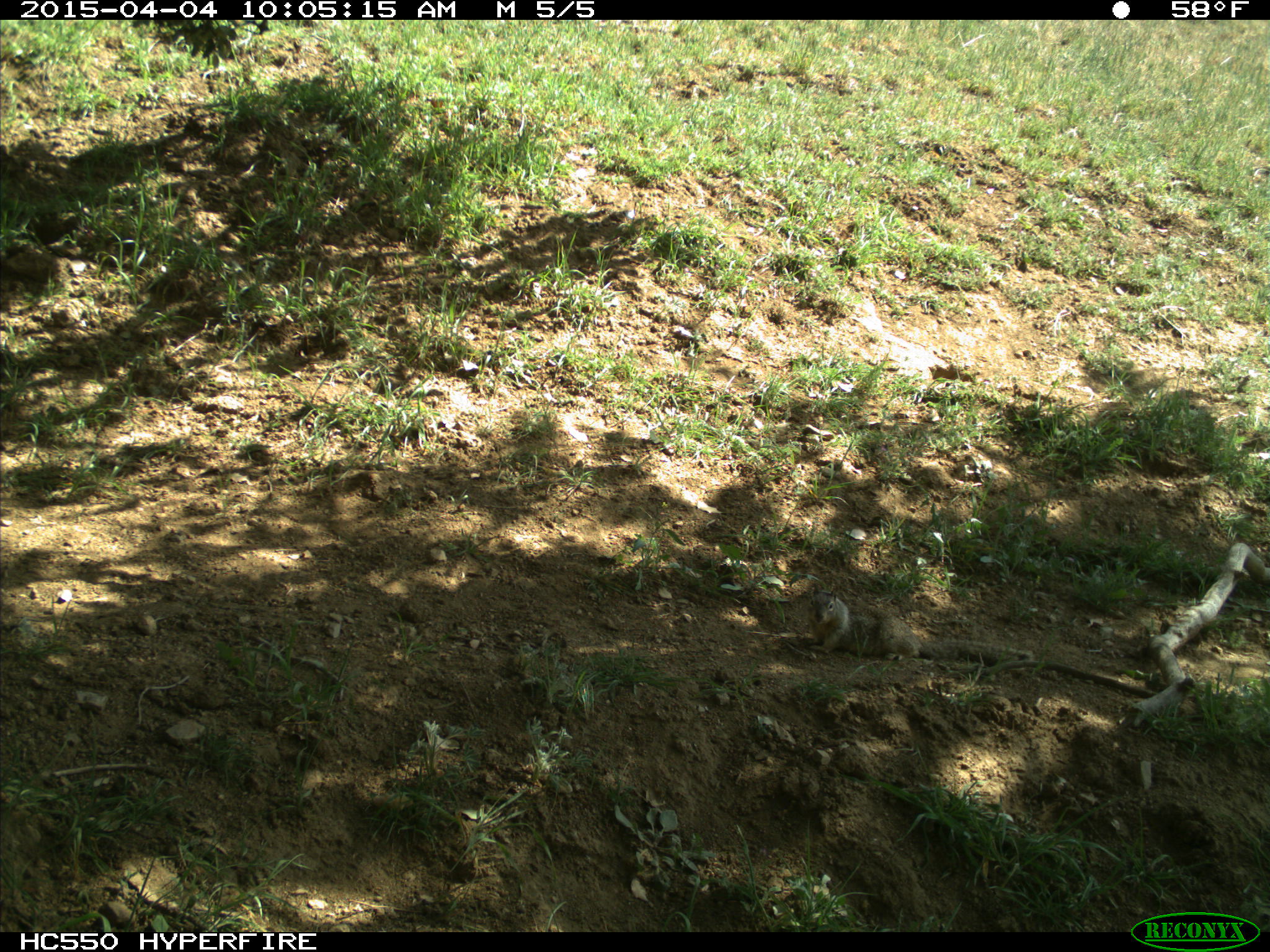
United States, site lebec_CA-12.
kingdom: Animalia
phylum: Chordata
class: Mammalia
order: Rodentia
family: Sciuridae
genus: Otospermophilus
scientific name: Otospermophilus beecheyi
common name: california ground squirrel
Otospermophilus beecheyi (california ground squirrel).